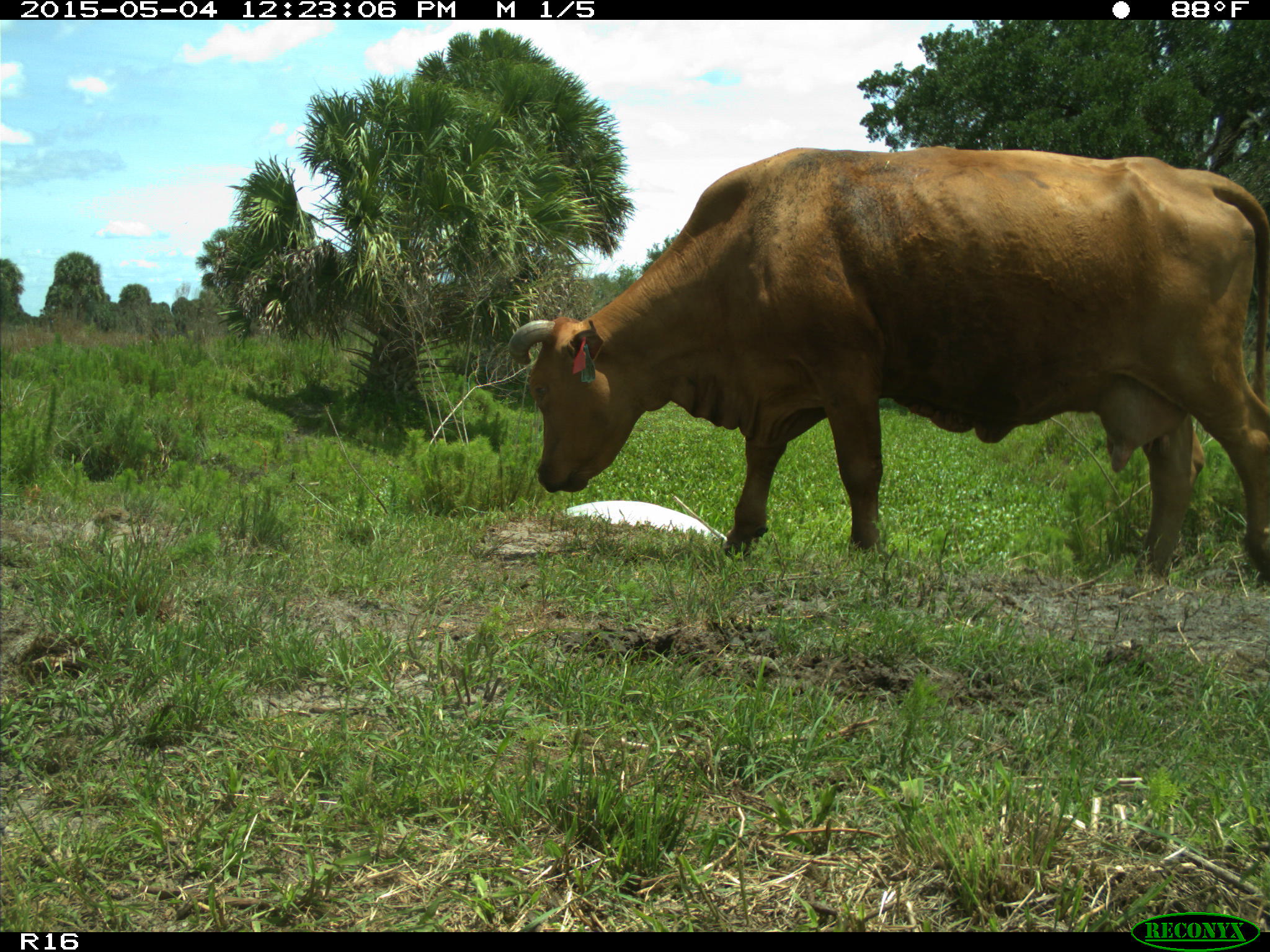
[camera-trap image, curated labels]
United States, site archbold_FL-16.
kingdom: Animalia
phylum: Chordata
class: Mammalia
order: Artiodactyla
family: Bovidae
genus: Bos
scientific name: Bos taurus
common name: domestic cow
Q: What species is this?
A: Bos taurus (domestic cow).